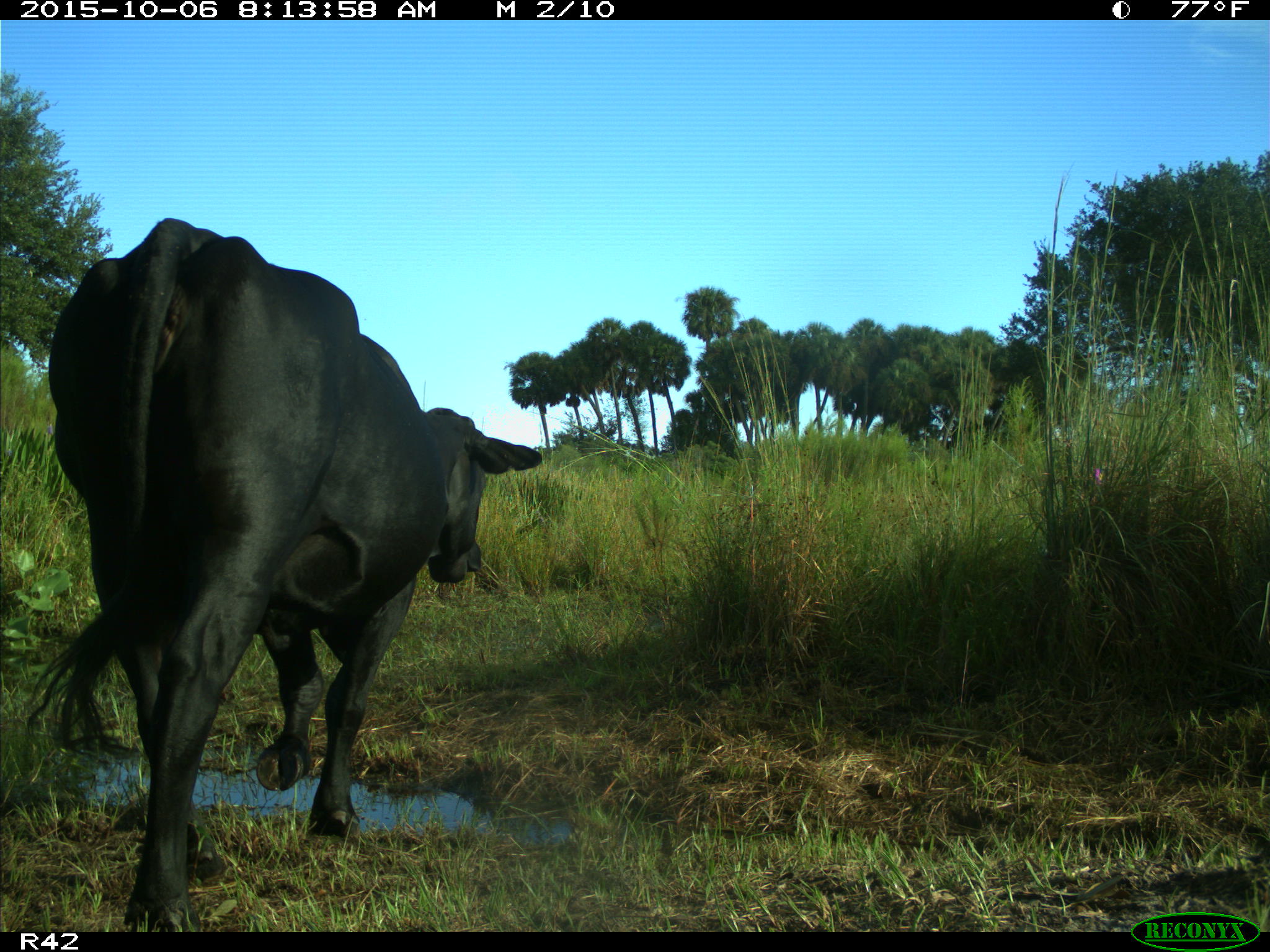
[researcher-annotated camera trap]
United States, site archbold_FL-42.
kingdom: Animalia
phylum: Chordata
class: Mammalia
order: Artiodactyla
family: Bovidae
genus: Bos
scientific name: Bos taurus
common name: domestic cow